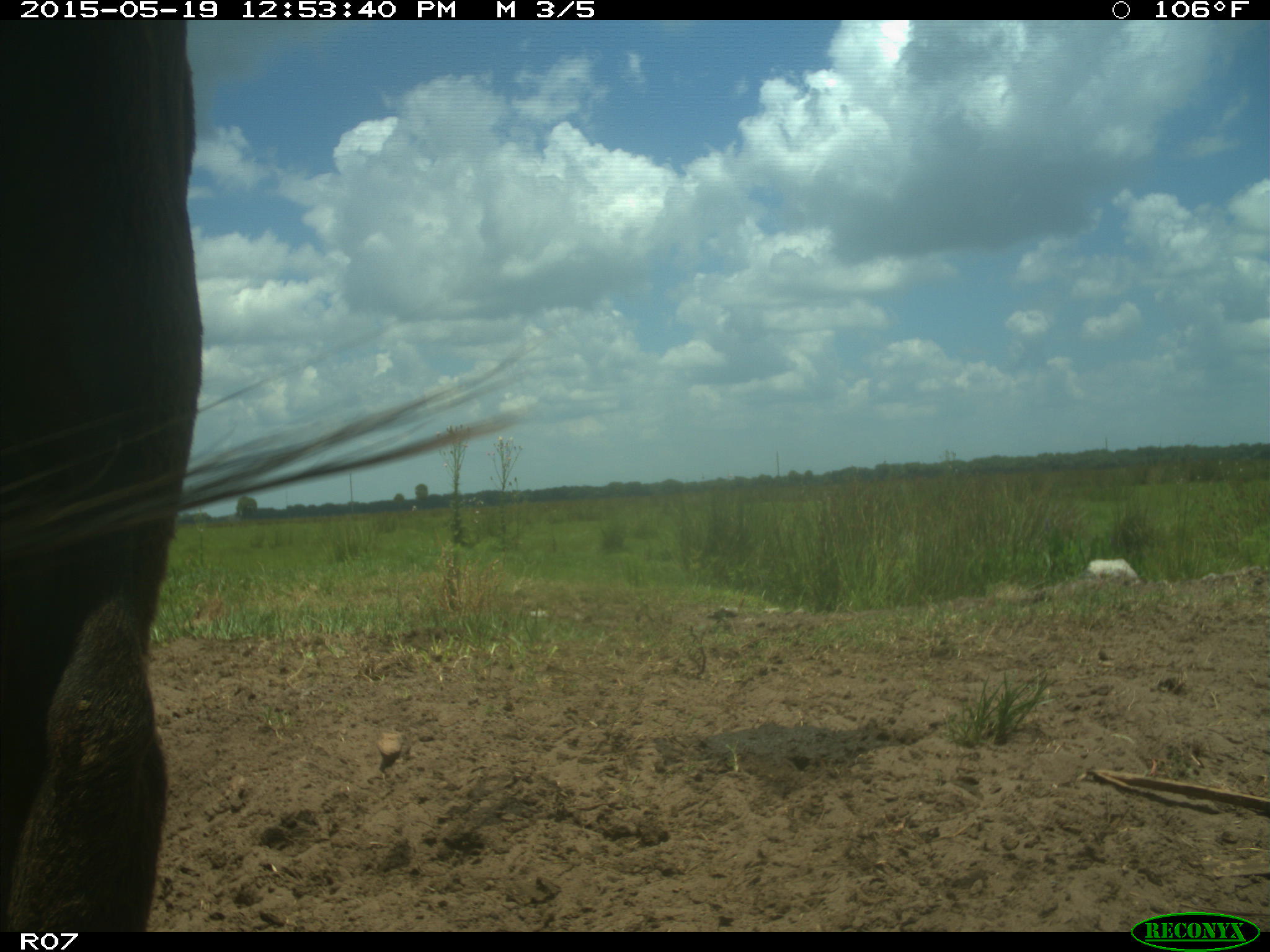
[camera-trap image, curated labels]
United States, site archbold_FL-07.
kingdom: Animalia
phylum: Chordata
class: Mammalia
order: Artiodactyla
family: Bovidae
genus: Bos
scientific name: Bos taurus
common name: domestic cow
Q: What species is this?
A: Bos taurus (domestic cow).